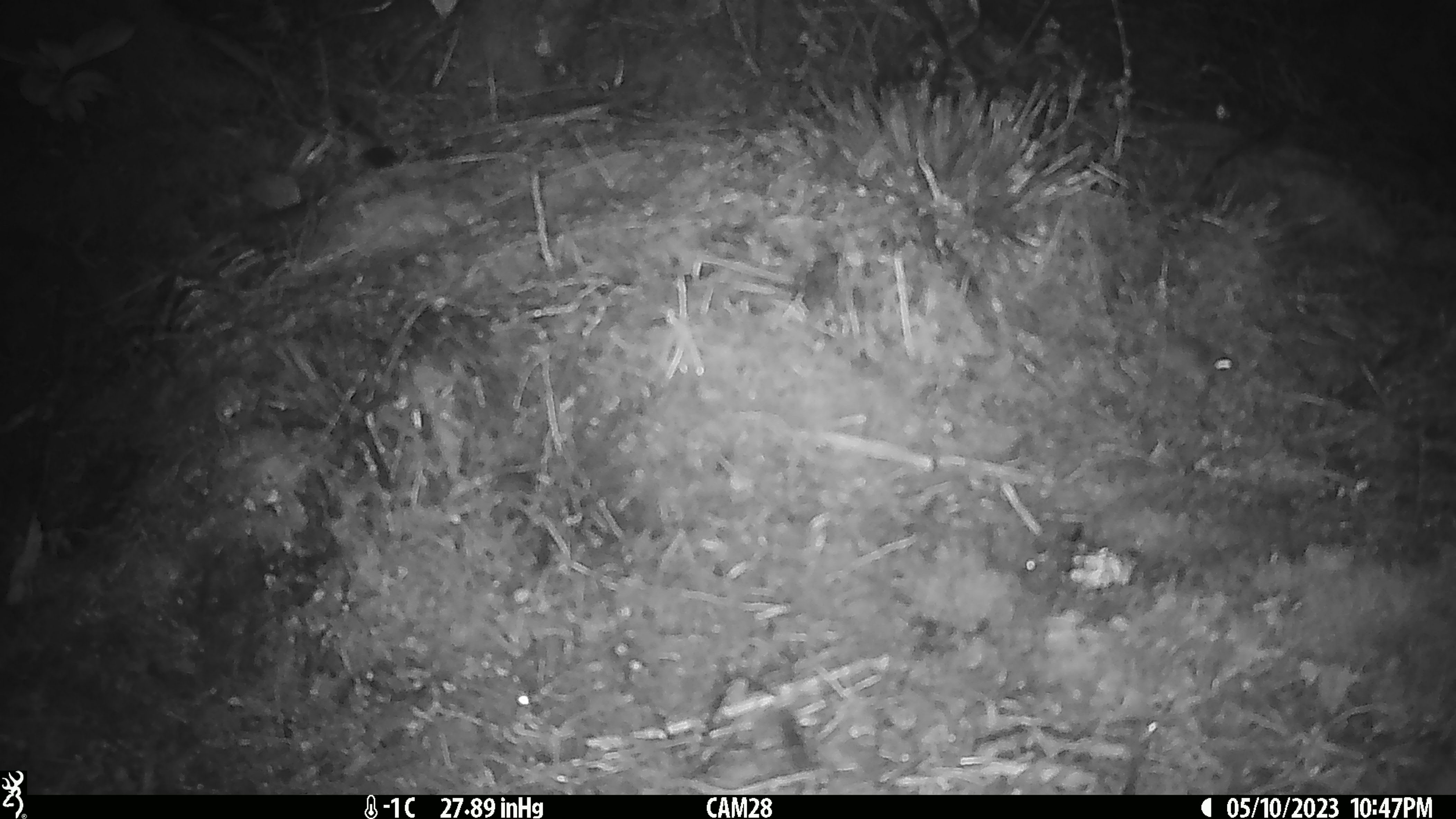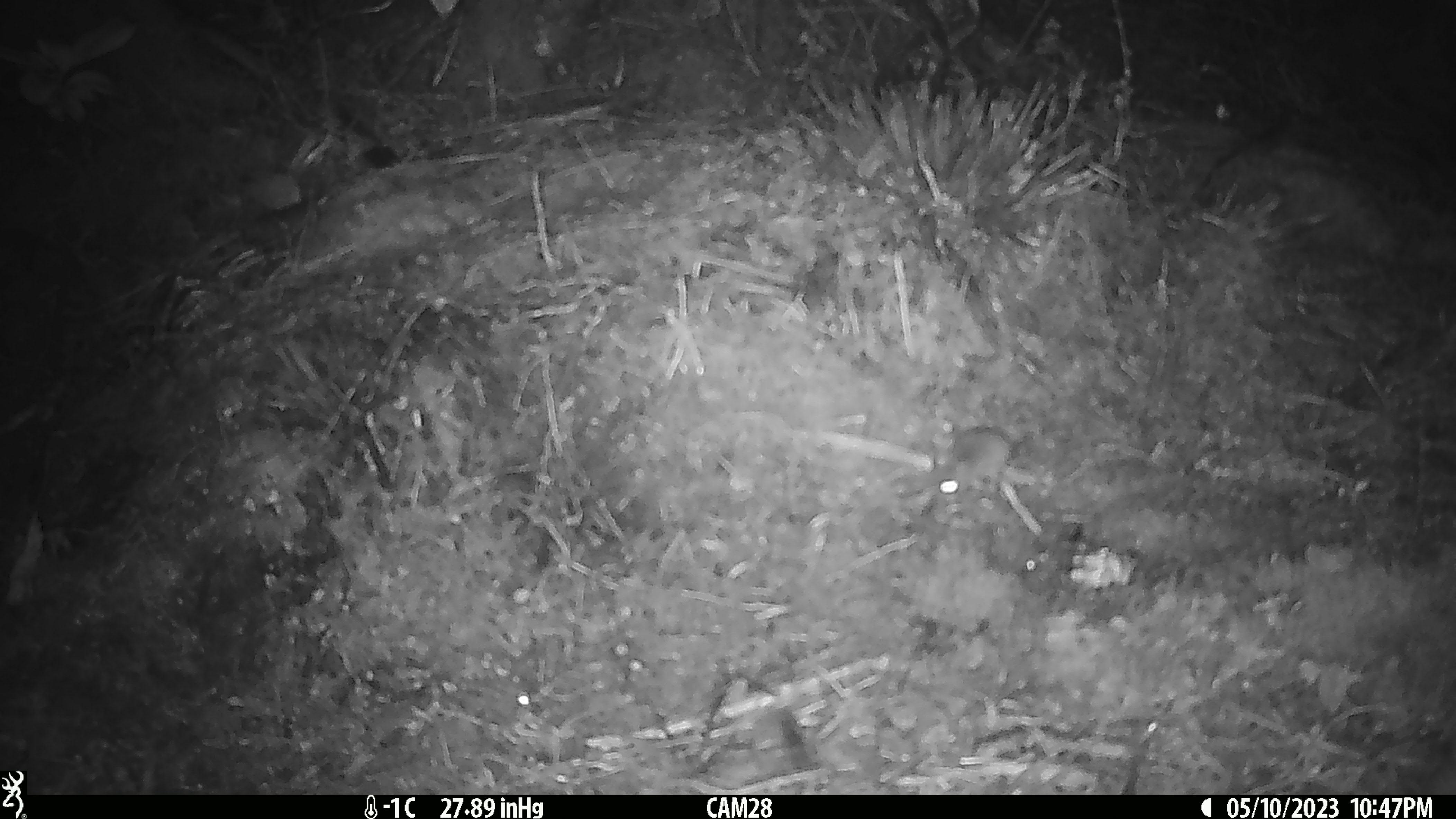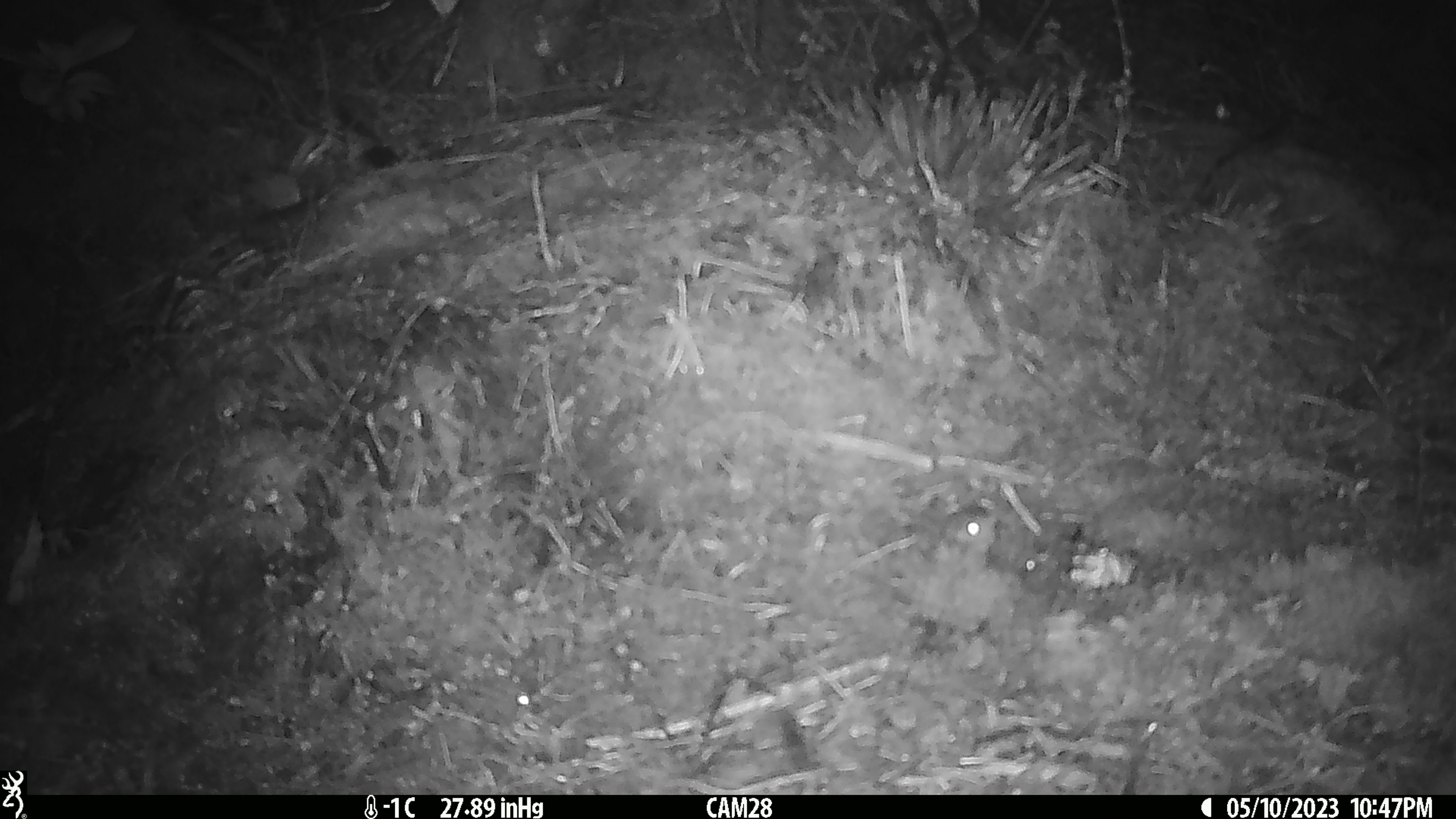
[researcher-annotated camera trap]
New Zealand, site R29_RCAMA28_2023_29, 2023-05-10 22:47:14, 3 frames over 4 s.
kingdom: Animalia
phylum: Chordata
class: Mammalia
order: Rodentia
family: Muridae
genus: Mus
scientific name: Mus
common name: mouse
Mouse (Mus).